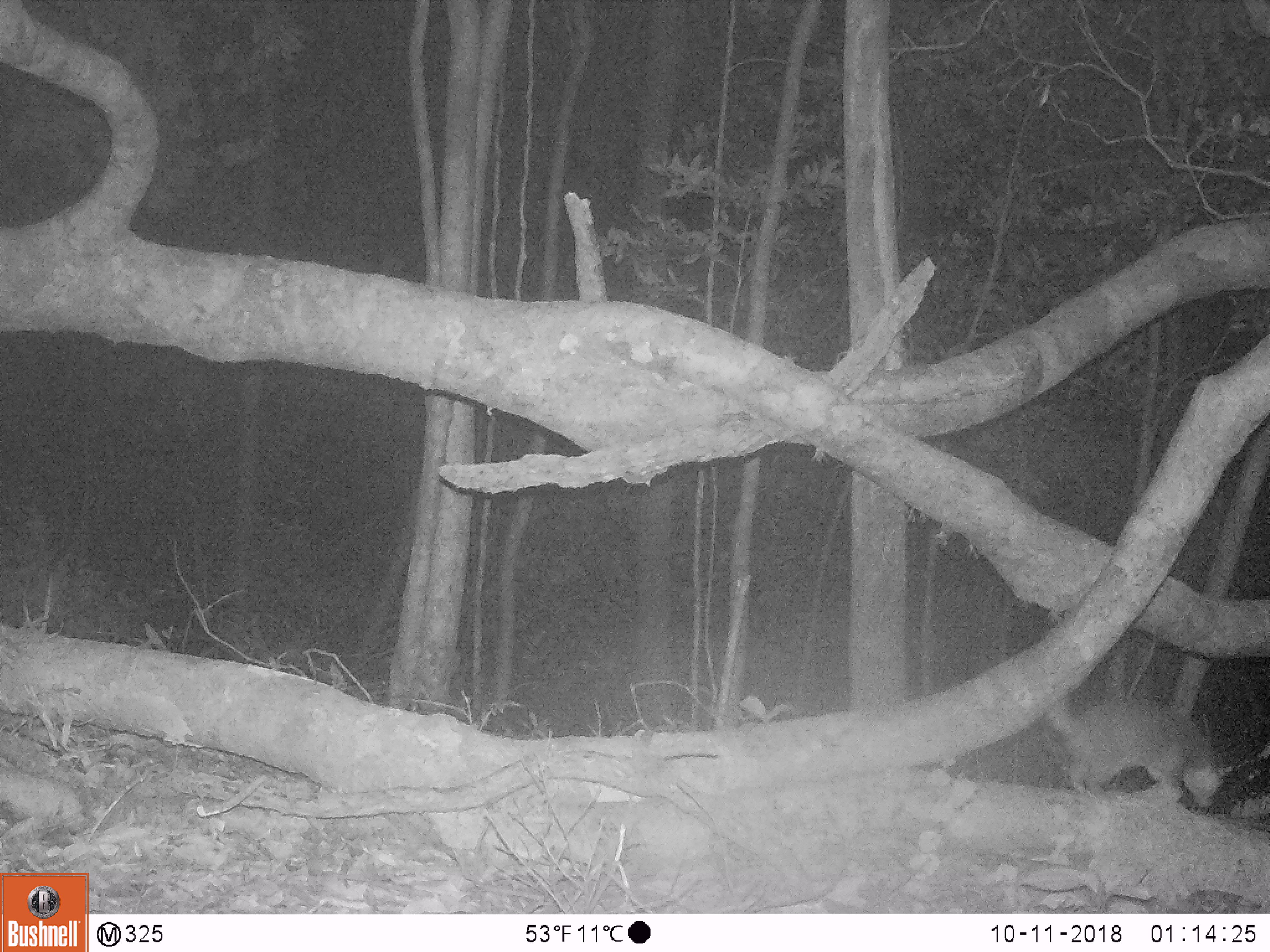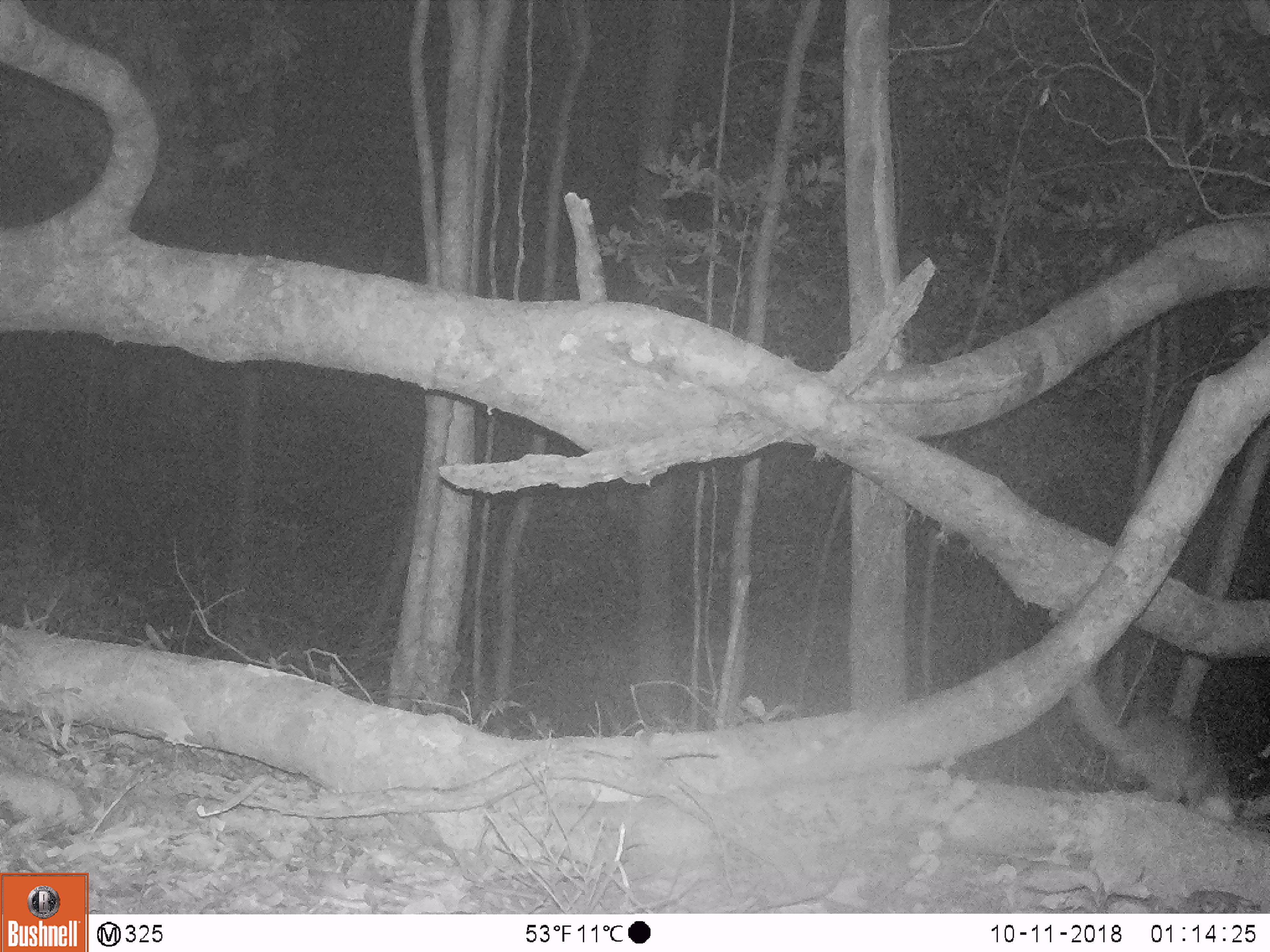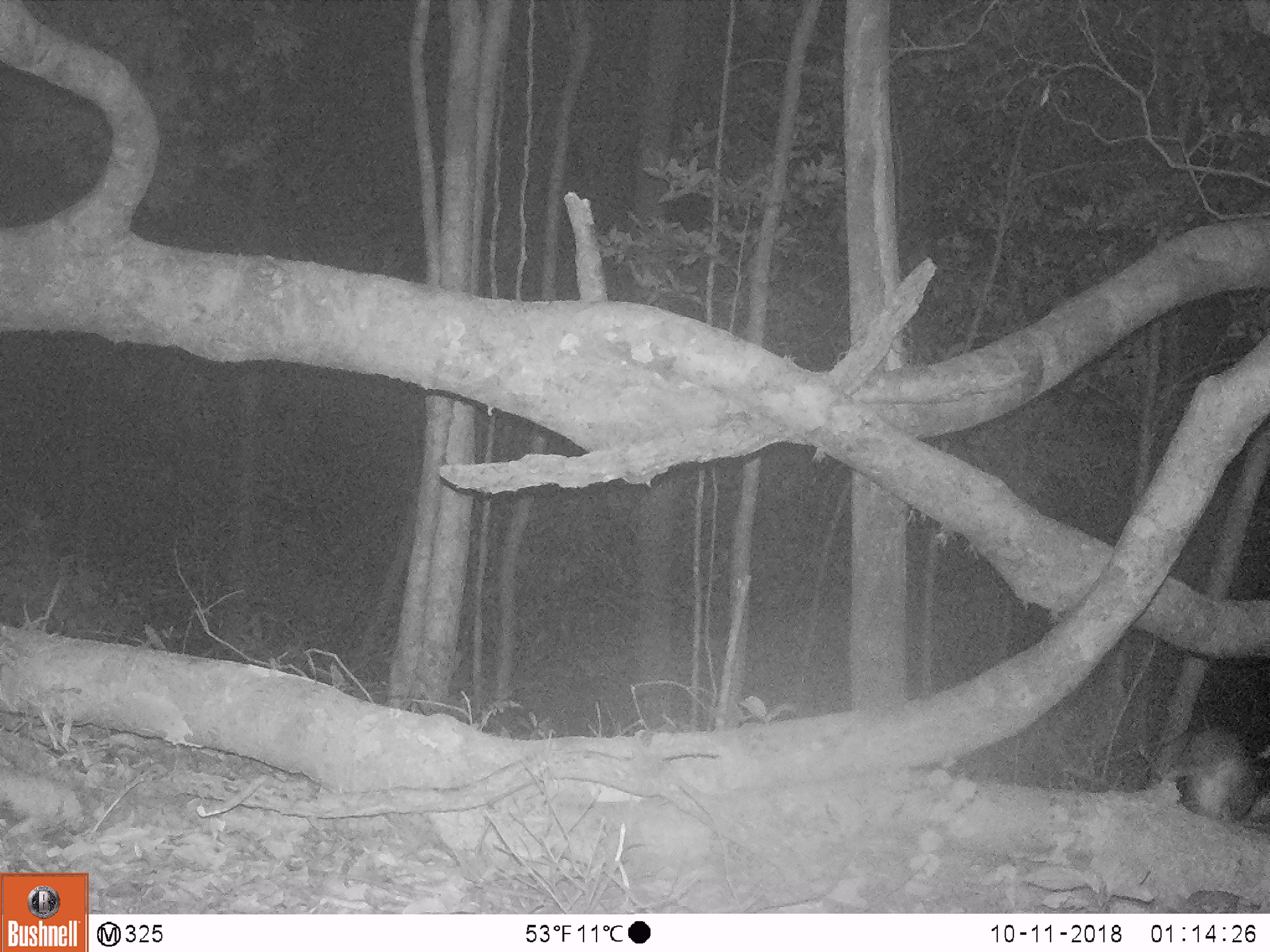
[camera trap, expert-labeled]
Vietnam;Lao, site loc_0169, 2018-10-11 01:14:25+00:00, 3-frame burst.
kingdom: Animalia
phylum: Chordata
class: Mammalia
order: Carnivora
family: Mustelidae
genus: Melogale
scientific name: Melogale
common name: ferret badger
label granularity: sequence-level